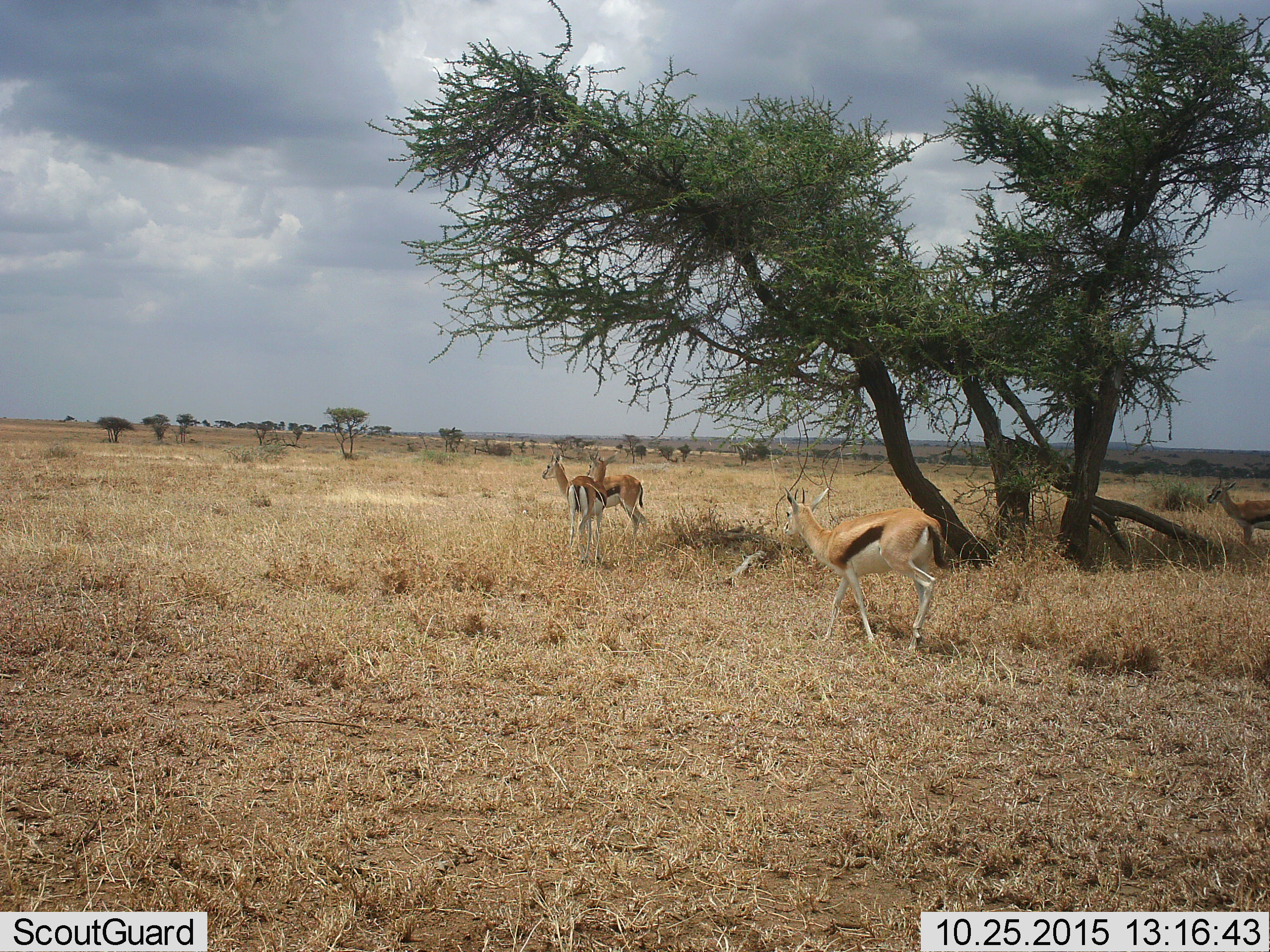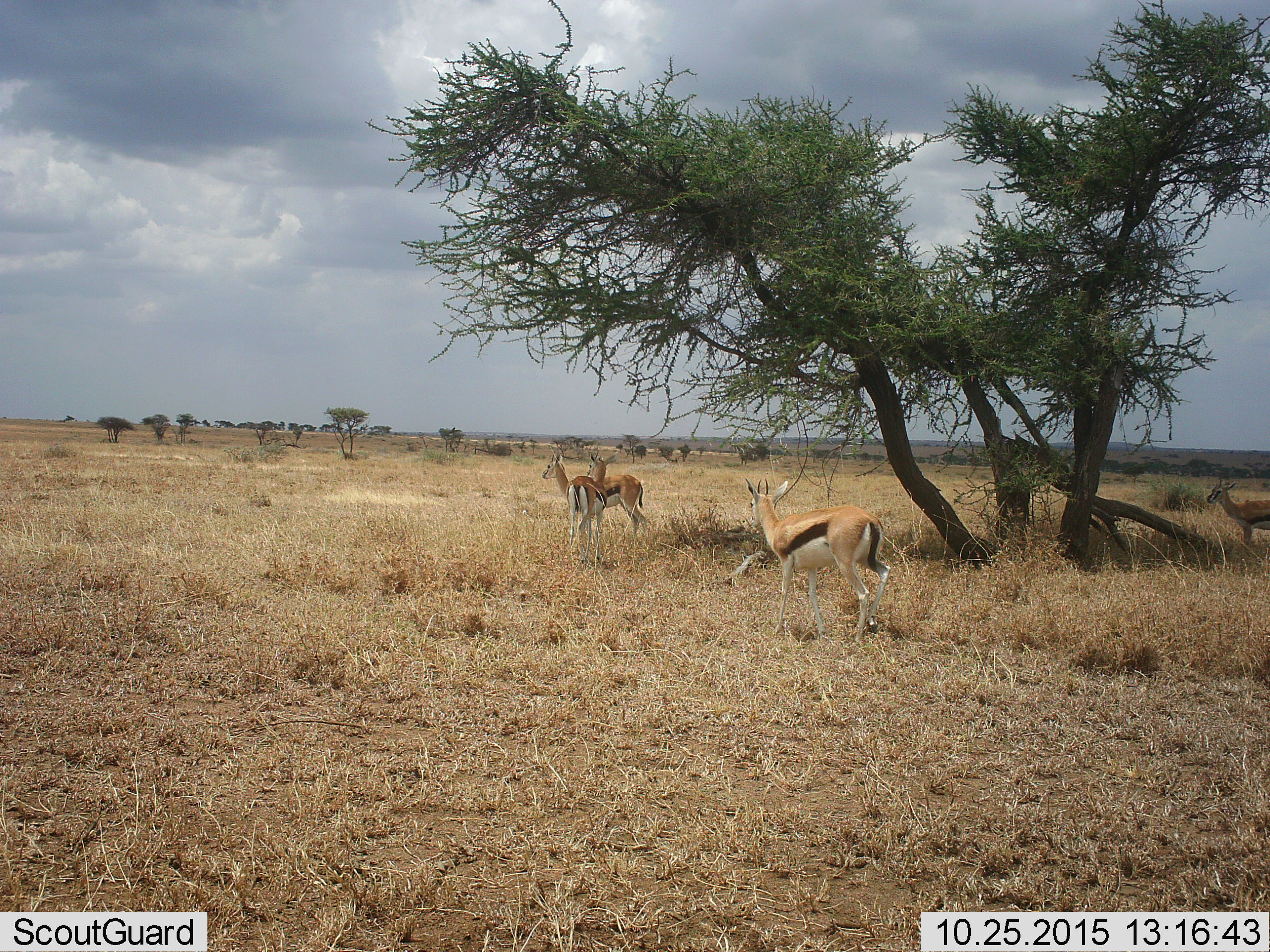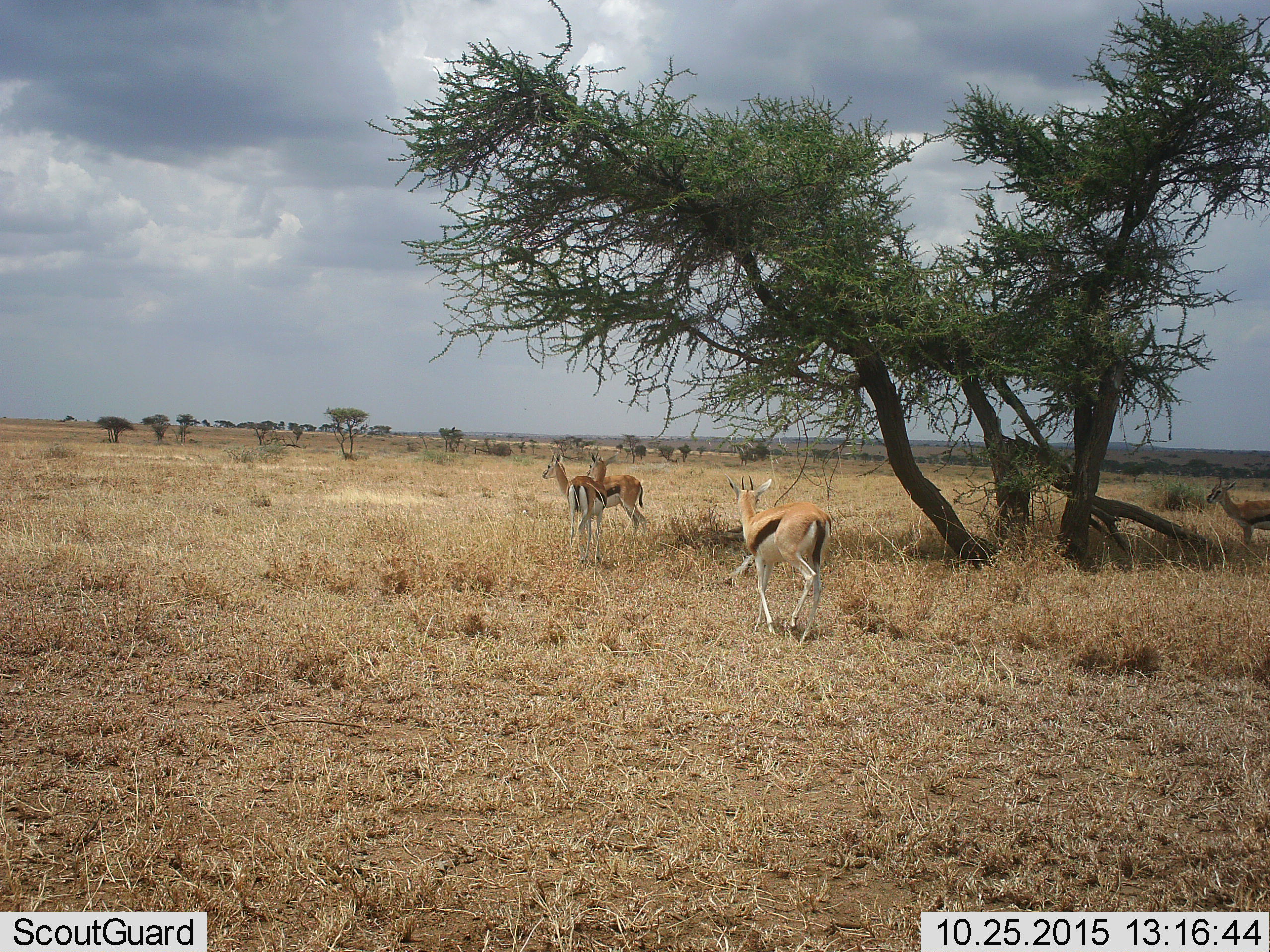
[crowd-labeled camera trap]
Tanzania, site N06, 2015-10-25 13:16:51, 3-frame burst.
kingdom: Animalia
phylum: Chordata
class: Mammalia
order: Artiodactyla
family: Bovidae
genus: Eudorcas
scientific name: Eudorcas thomsonii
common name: thomson's gazelle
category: gazellethomsons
Gazellethomsons (thomson's gazelle) (Eudorcas thomsonii), count 4. Behavior (volunteer vote fractions): standing 75%, resting 0%, moving 100%, interacting 0%. Young present (vote fraction): 0%. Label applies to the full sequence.